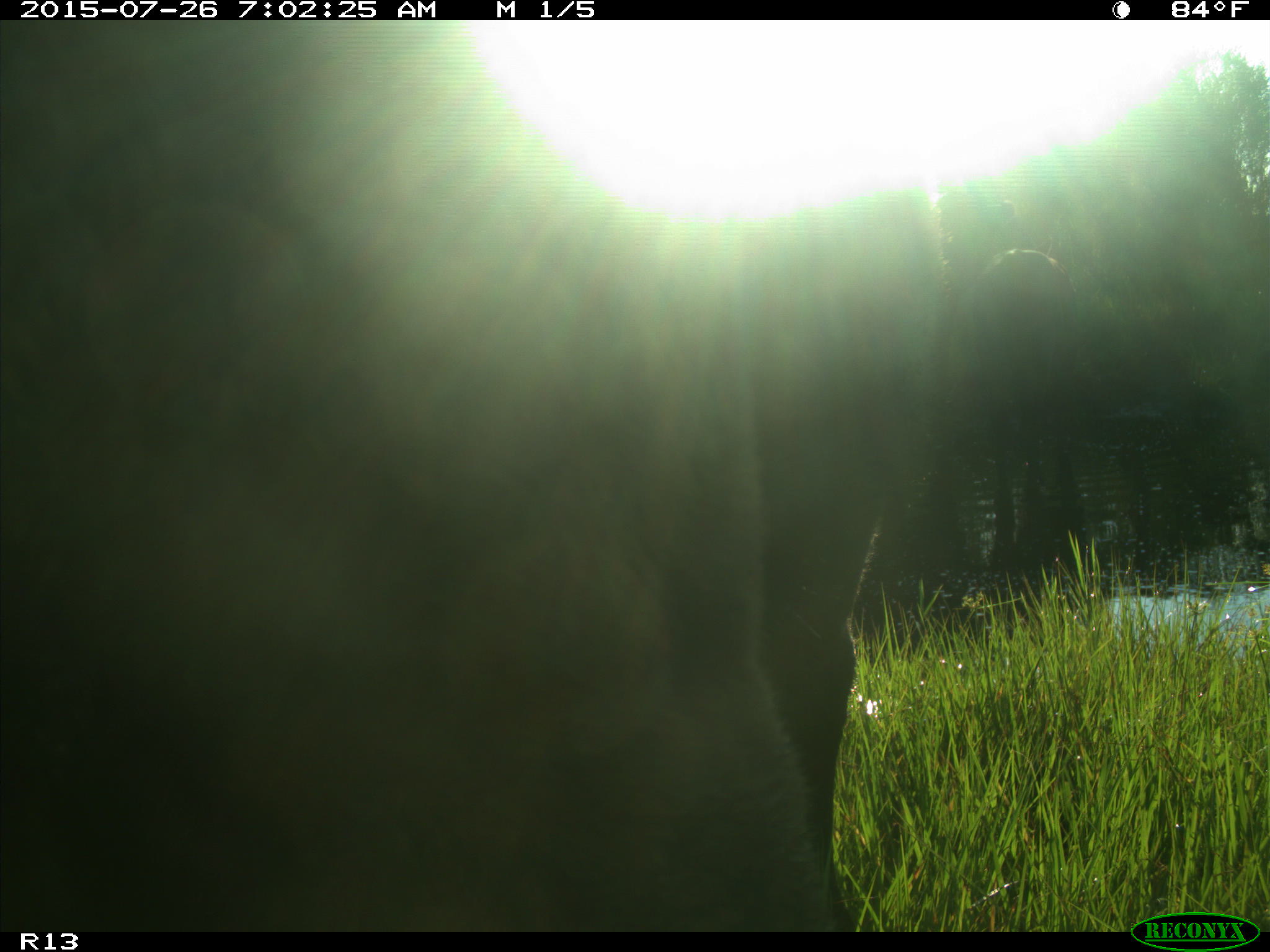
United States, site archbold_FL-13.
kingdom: Animalia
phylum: Chordata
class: Mammalia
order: Artiodactyla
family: Bovidae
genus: Bos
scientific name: Bos taurus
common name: domestic cow